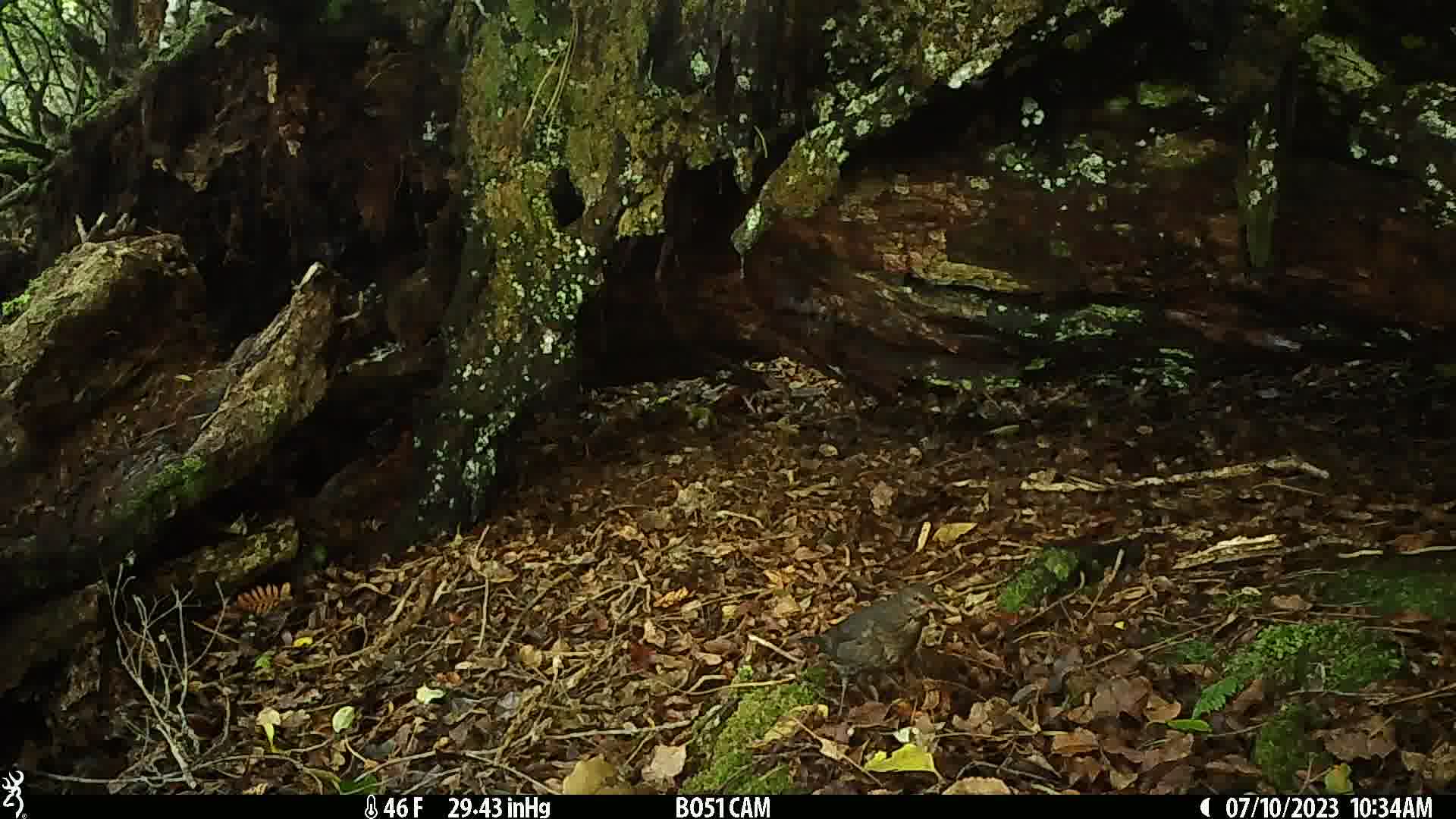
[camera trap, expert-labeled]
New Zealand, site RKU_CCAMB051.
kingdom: Animalia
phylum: Chordata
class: Aves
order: Passeriformes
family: Turdidae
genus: Turdus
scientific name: Turdus merula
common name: eurasian blackbird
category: blackbird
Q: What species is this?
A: Blackbird (eurasian blackbird) (Turdus merula).